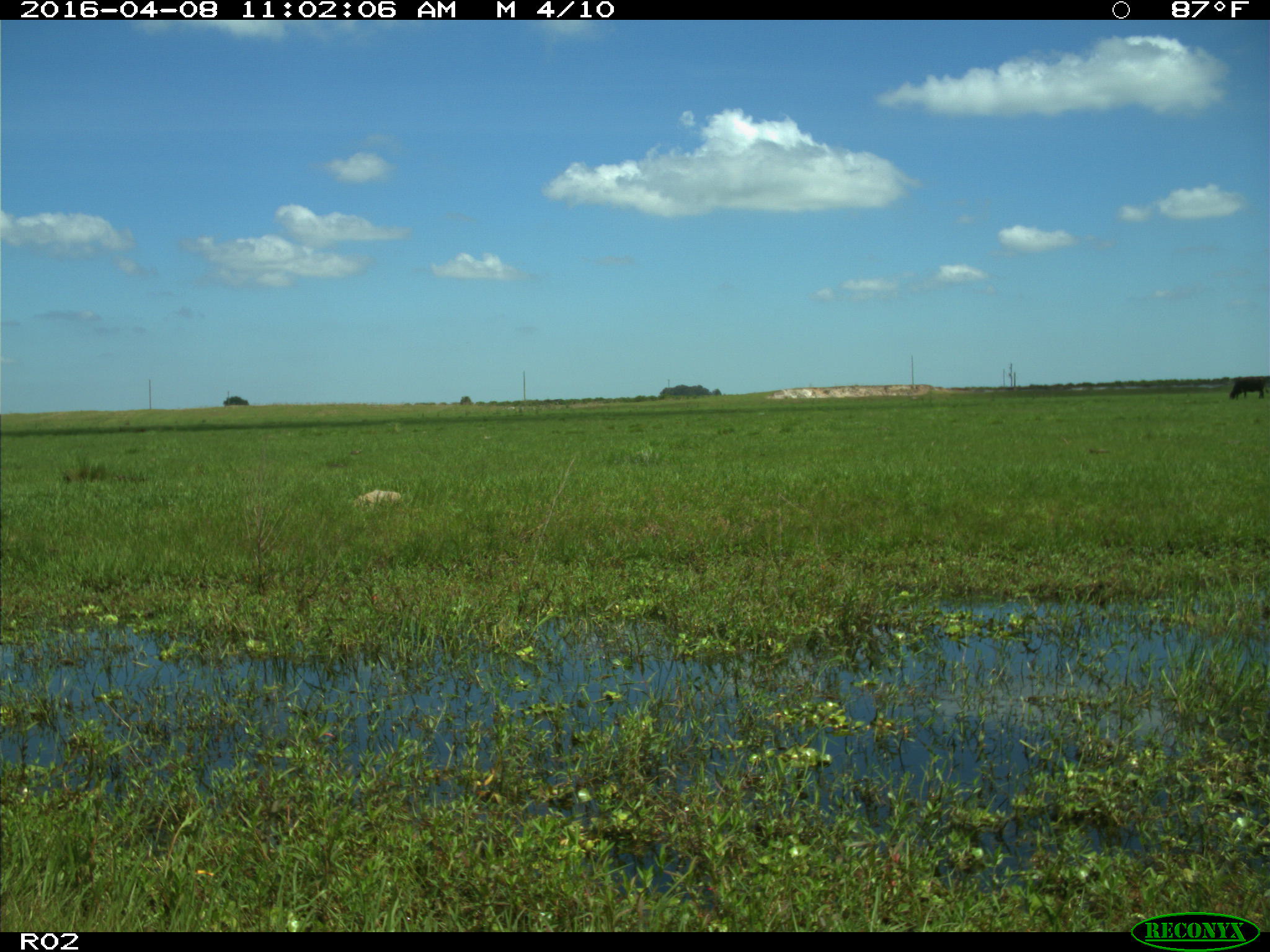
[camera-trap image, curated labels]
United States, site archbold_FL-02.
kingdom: Animalia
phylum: Chordata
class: Mammalia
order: Artiodactyla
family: Bovidae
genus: Bos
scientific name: Bos taurus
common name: domestic cow